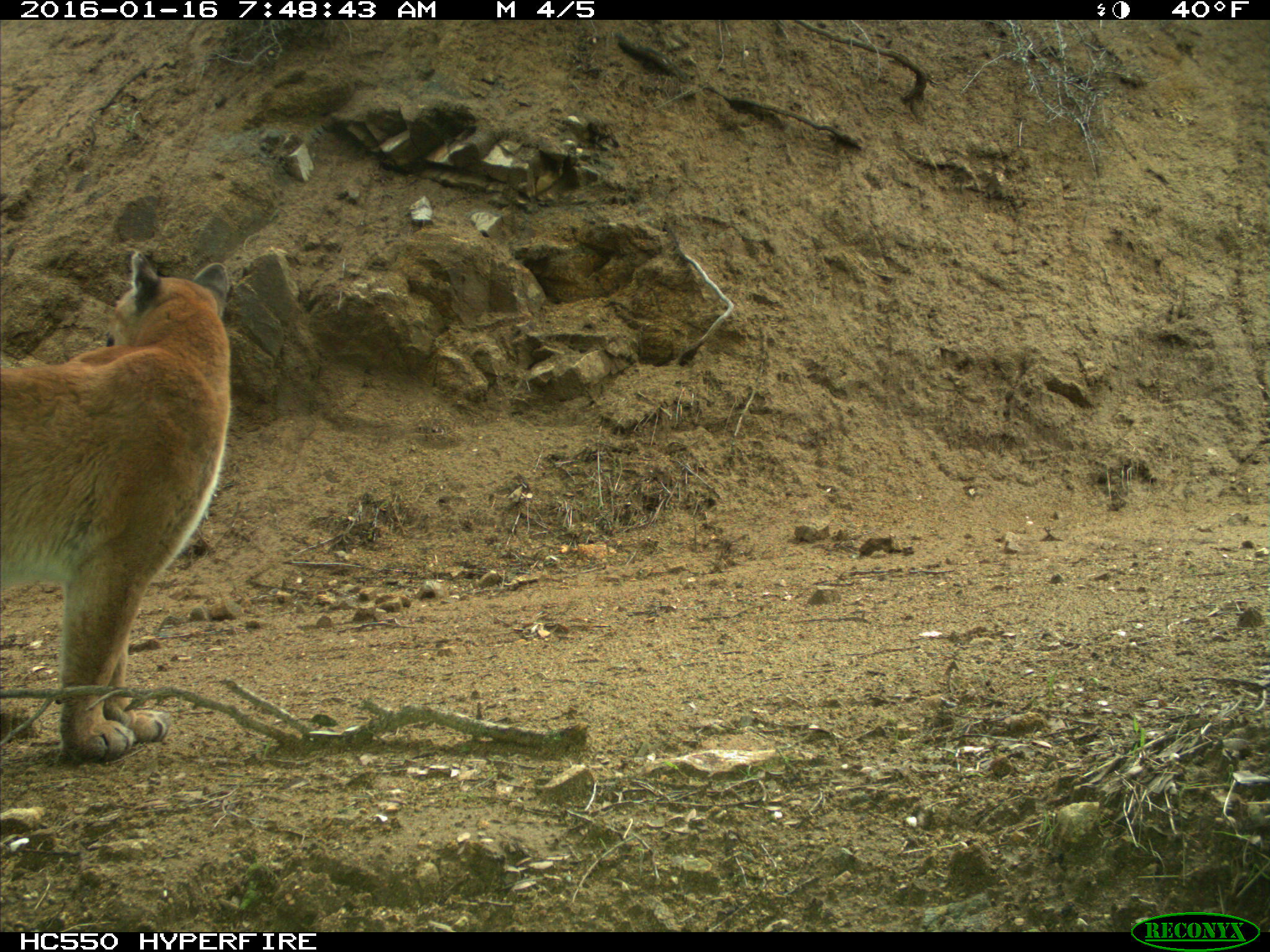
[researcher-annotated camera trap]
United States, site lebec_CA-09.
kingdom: Animalia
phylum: Chordata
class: Mammalia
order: Carnivora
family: Felidae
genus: Puma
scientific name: Puma concolor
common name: mountain lion